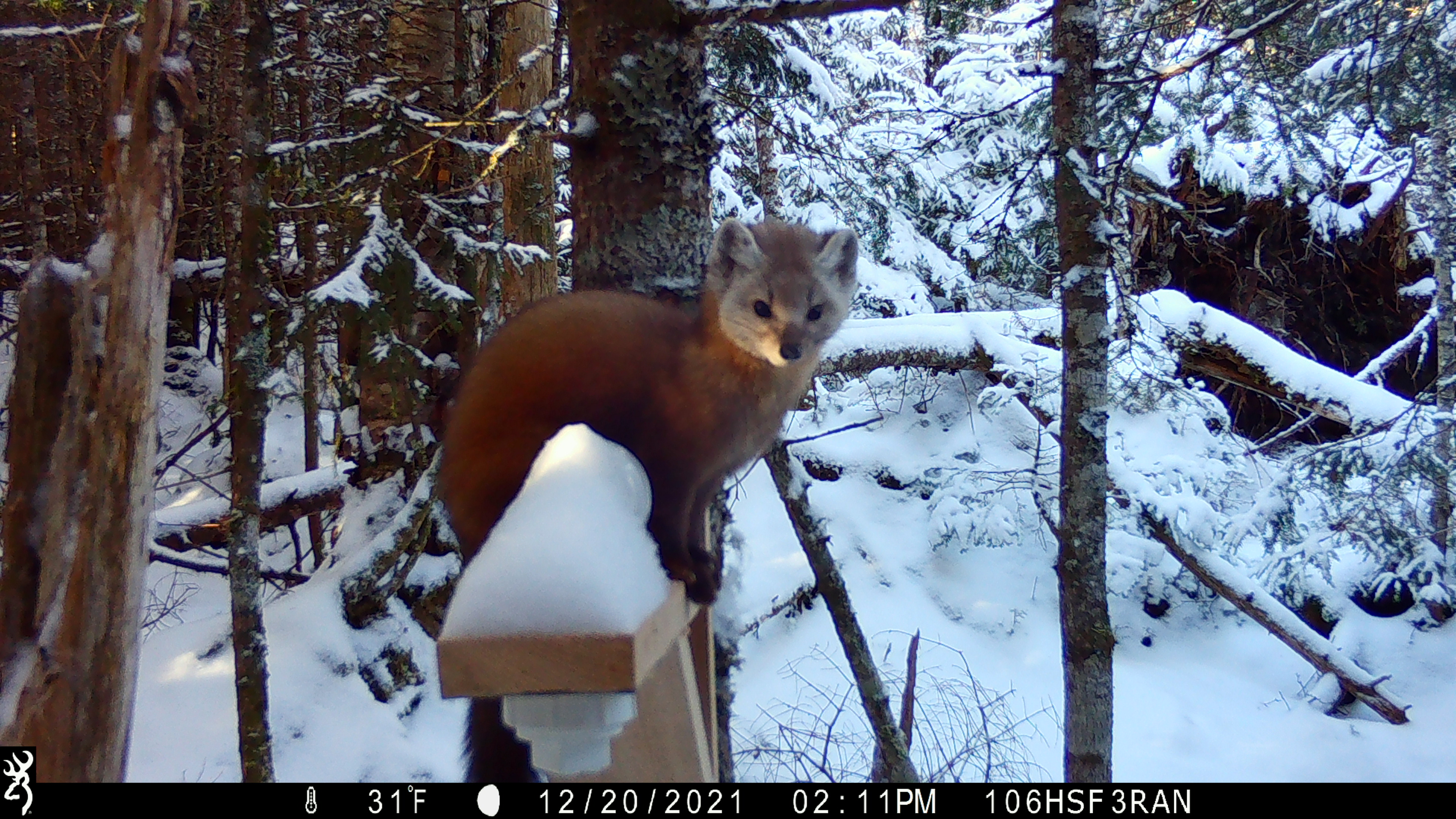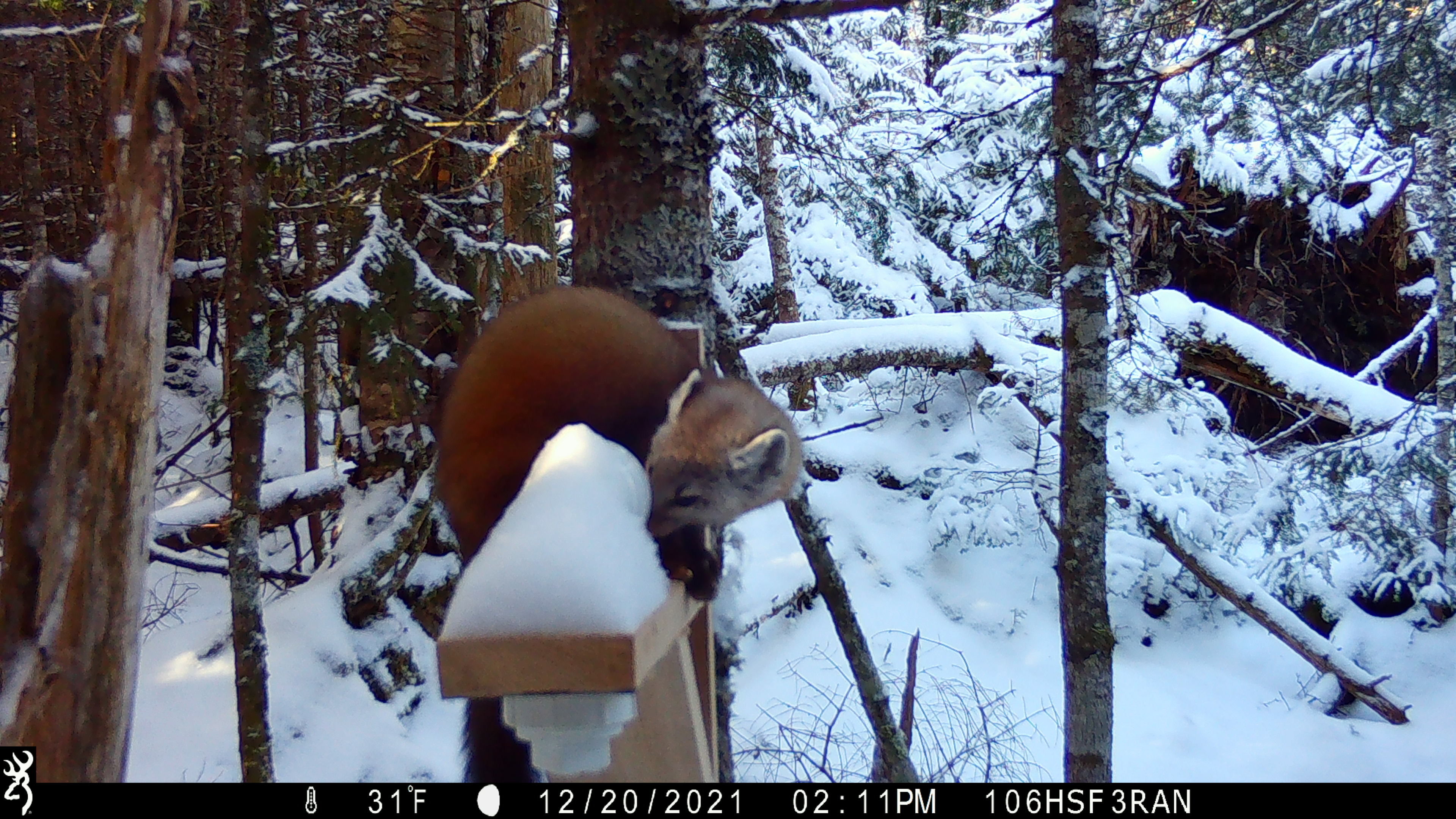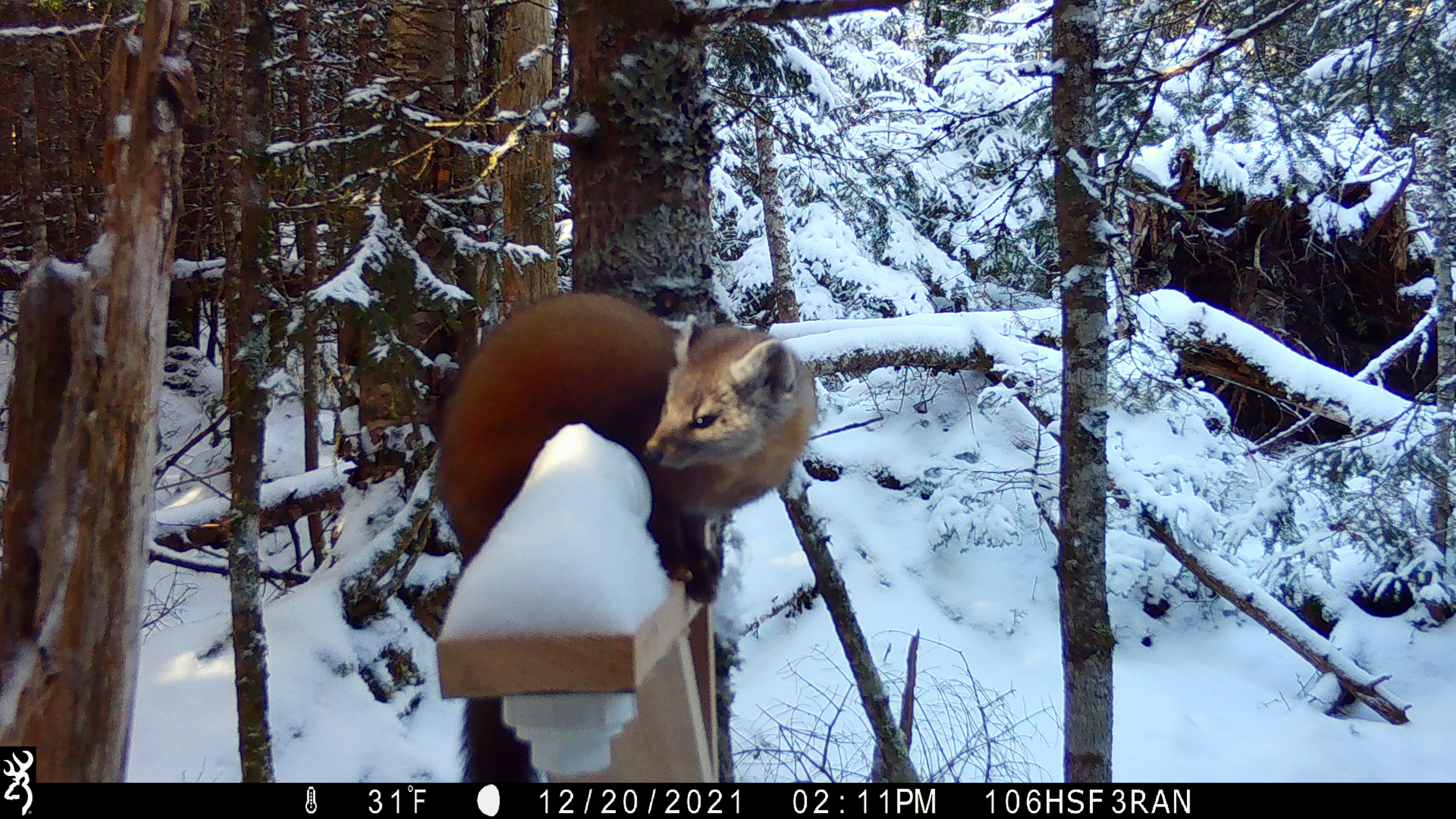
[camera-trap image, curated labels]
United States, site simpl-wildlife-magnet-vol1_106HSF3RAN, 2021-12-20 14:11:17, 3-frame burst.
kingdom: Animalia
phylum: Chordata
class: Mammalia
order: Carnivora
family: Mustelidae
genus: Martes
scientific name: Martes americana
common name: american marten